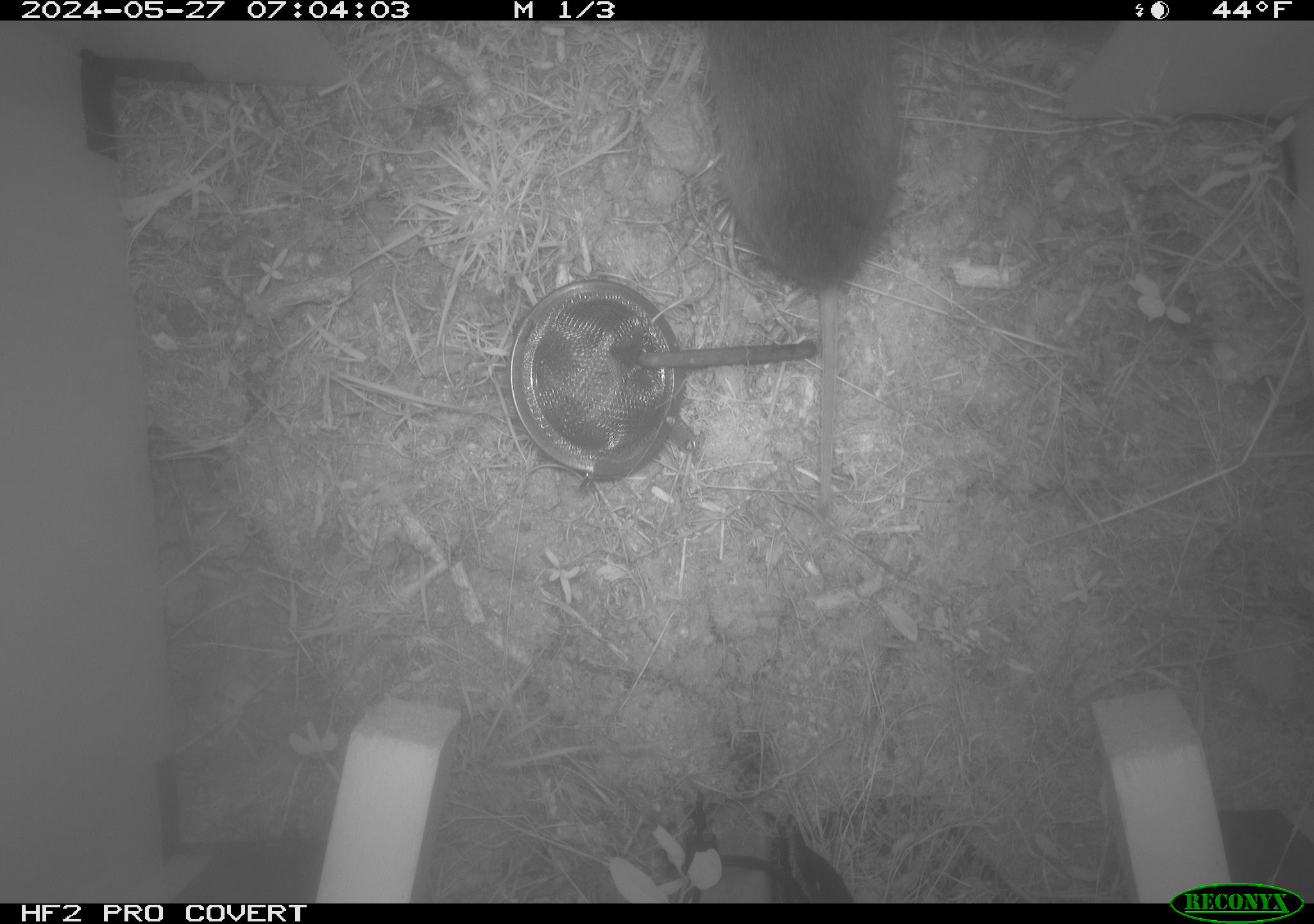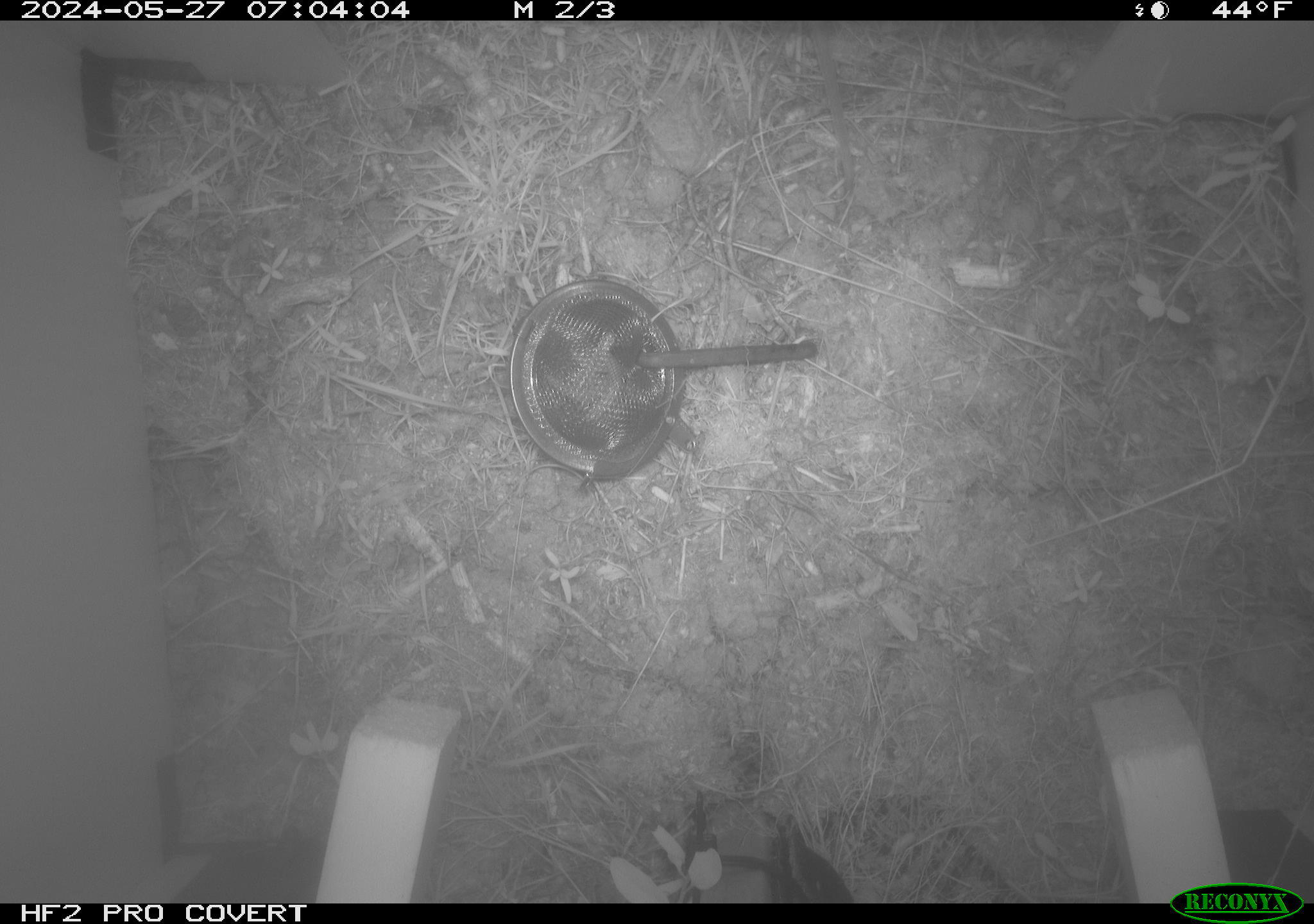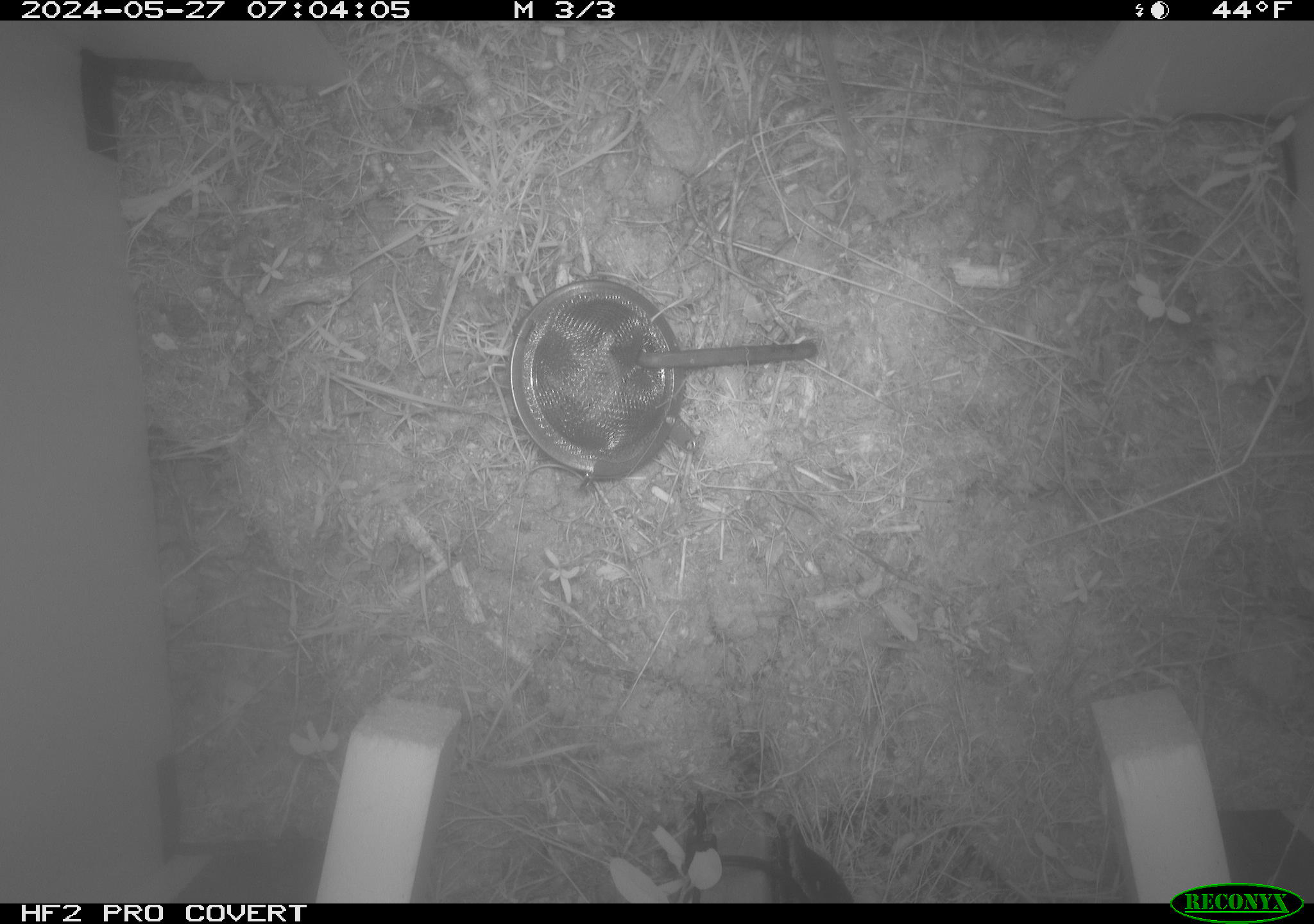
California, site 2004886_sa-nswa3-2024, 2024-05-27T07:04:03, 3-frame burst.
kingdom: Animalia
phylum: Chordata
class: Mammalia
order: Rodentia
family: Cricetidae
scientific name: Arvicolinae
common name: voles, lemmings, and muskrats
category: arvicolinae subfamily